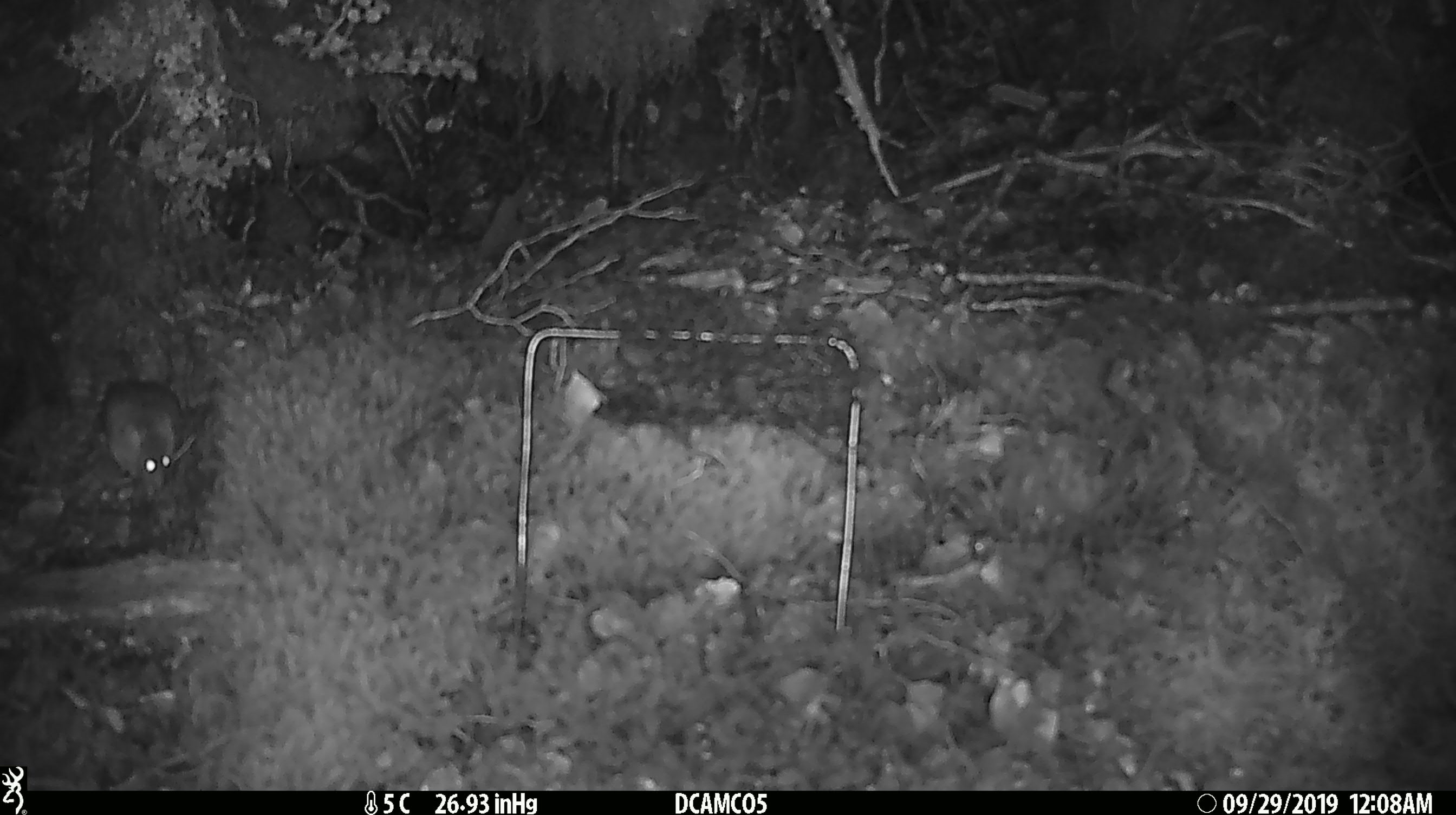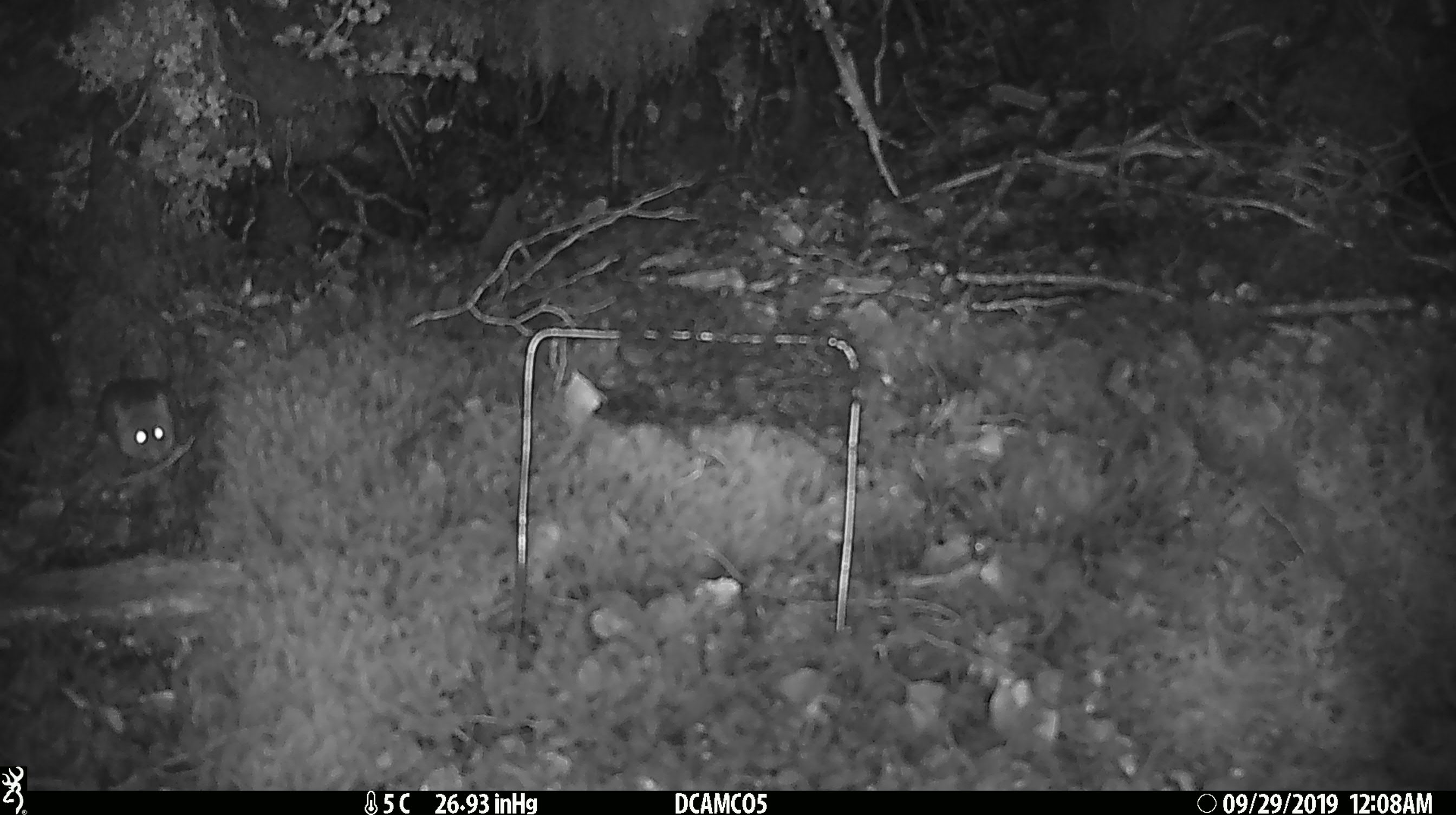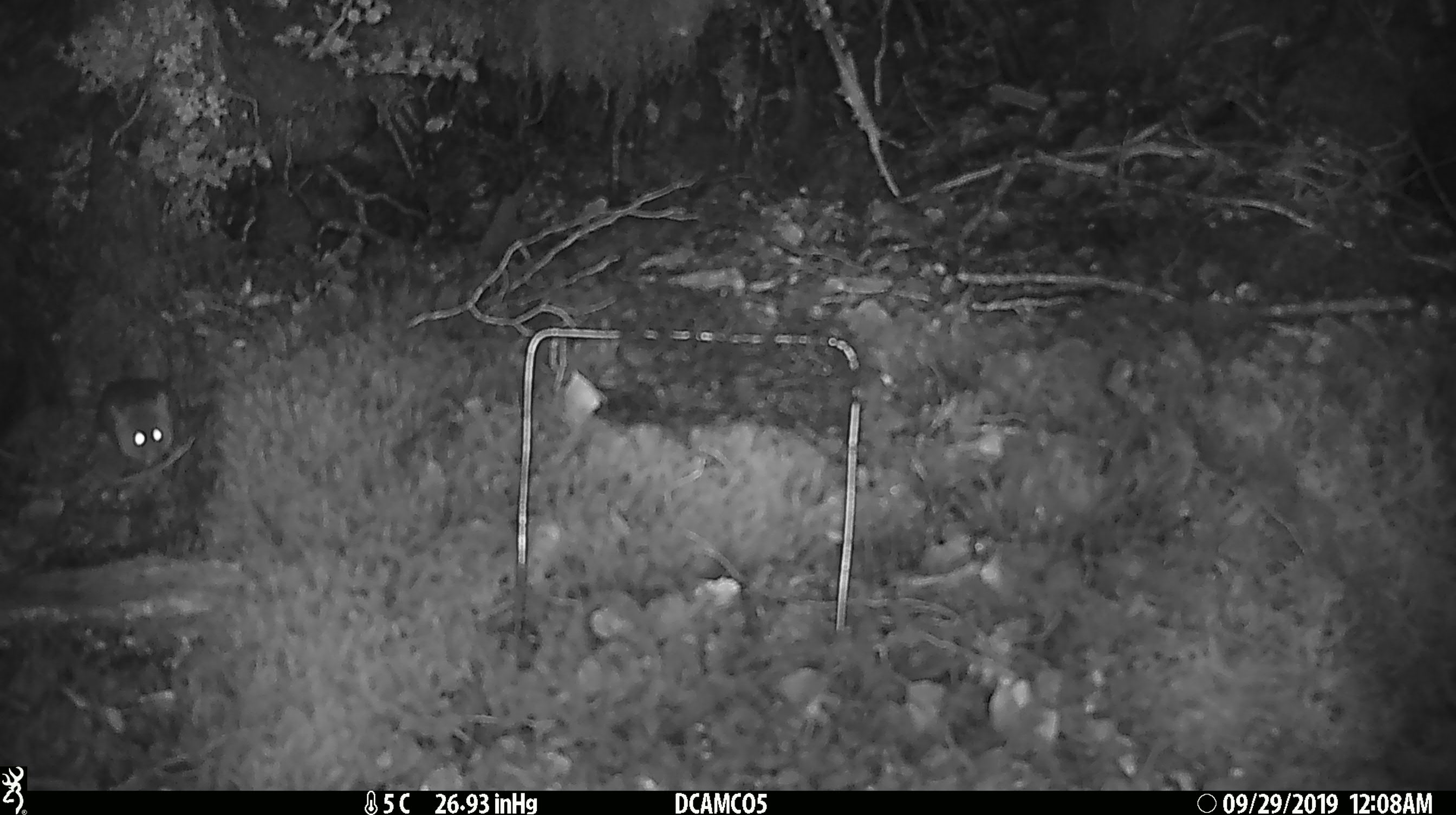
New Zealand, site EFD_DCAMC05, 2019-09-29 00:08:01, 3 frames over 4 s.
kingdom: Animalia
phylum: Chordata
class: Mammalia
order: Rodentia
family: Muridae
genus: Mus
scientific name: Mus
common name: mouse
Mouse (Mus).